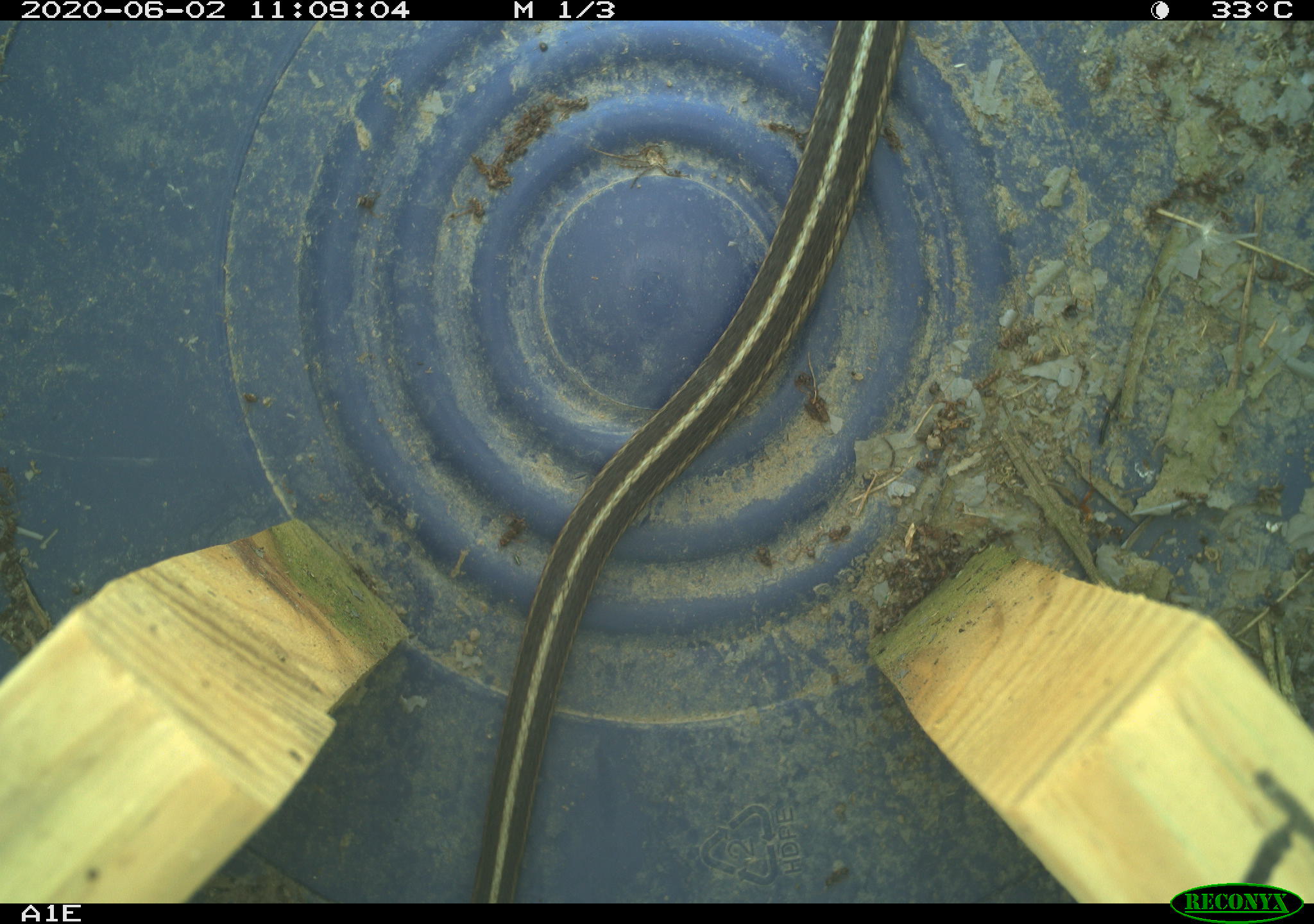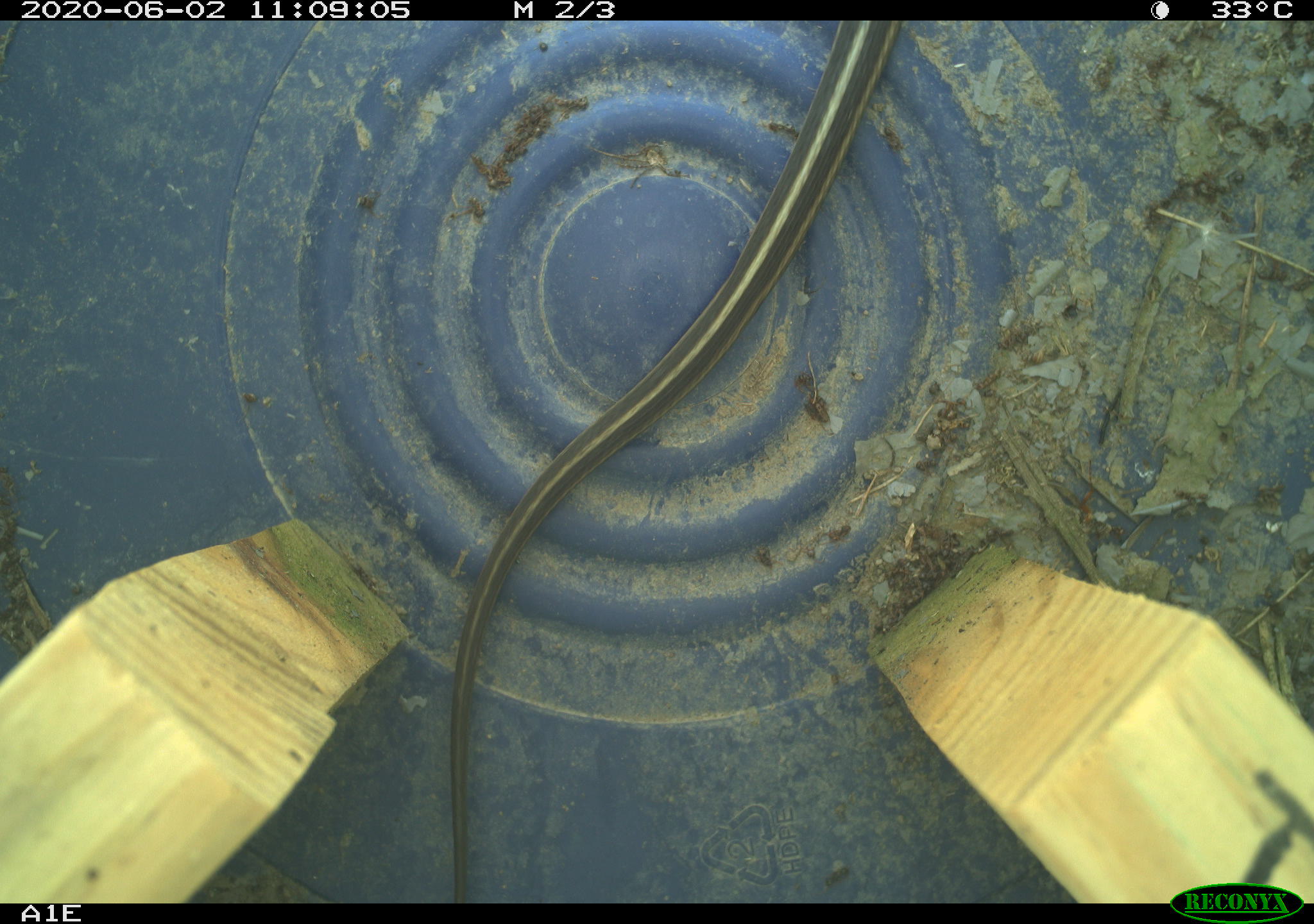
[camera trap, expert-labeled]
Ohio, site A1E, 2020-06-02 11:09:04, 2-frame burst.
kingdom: Animalia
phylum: Chordata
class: Reptilia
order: Squamata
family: Colubridae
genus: Thamnophis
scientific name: Thamnophis sirtalis sirtalis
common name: eastern gartersnake